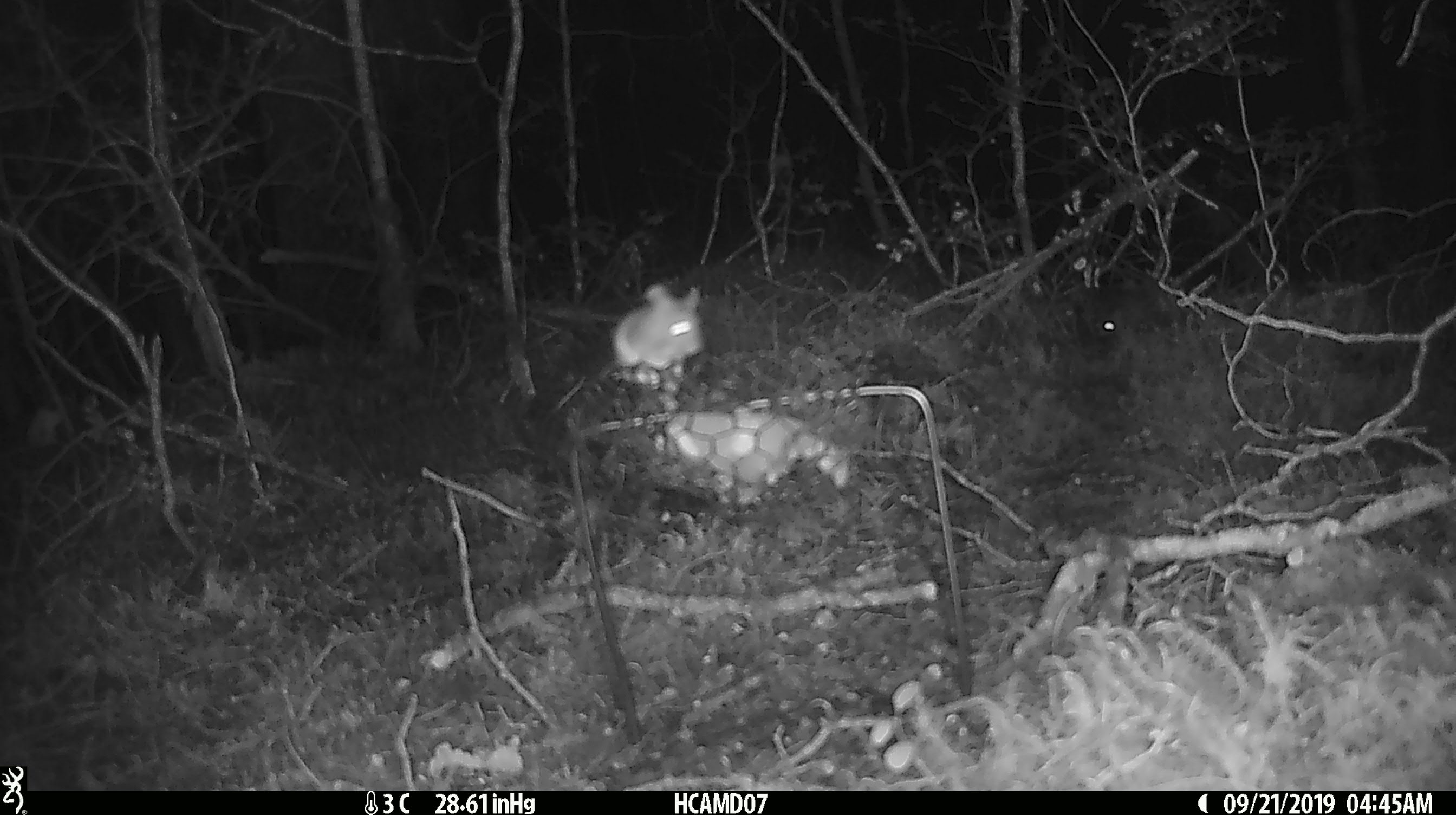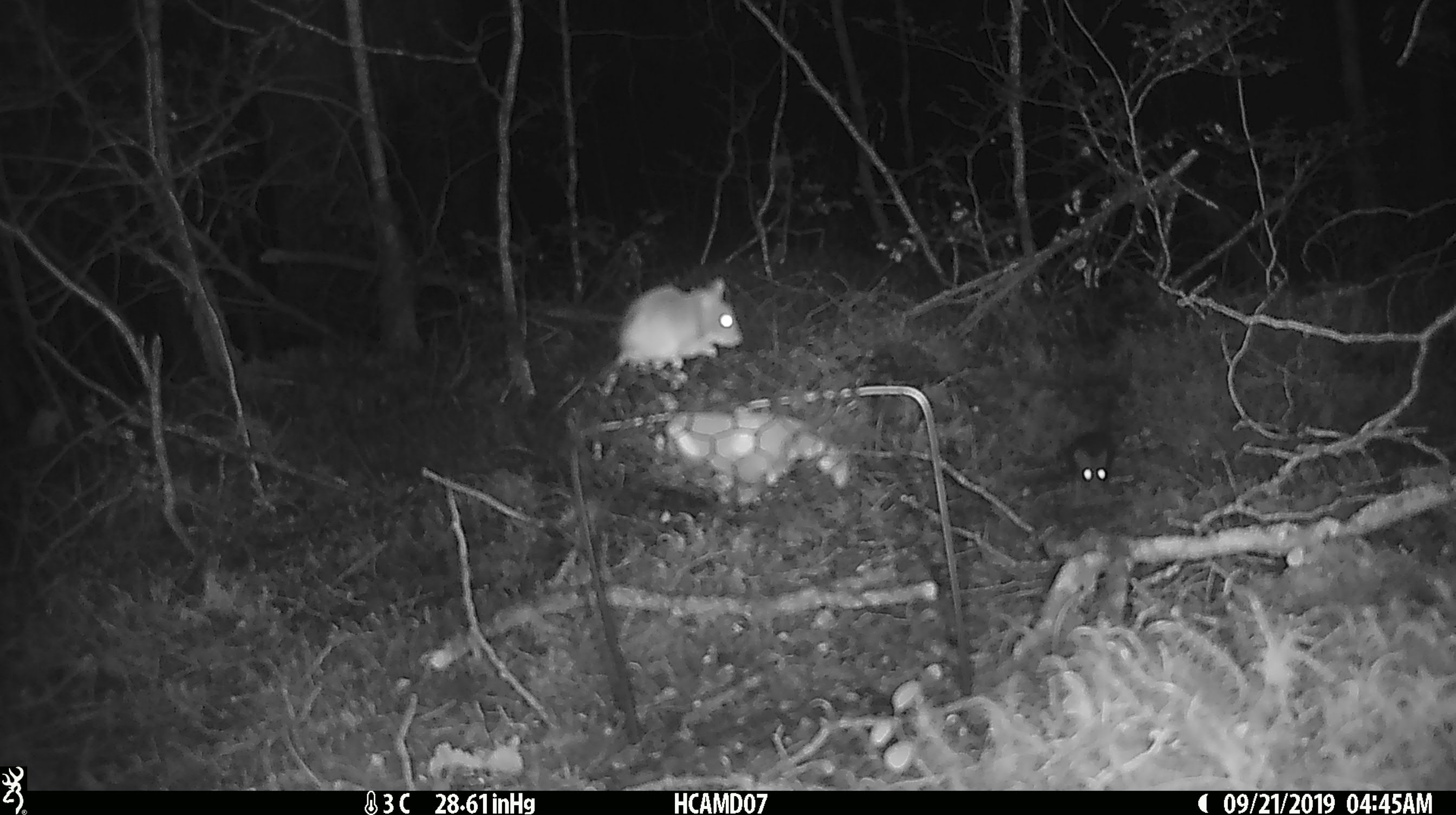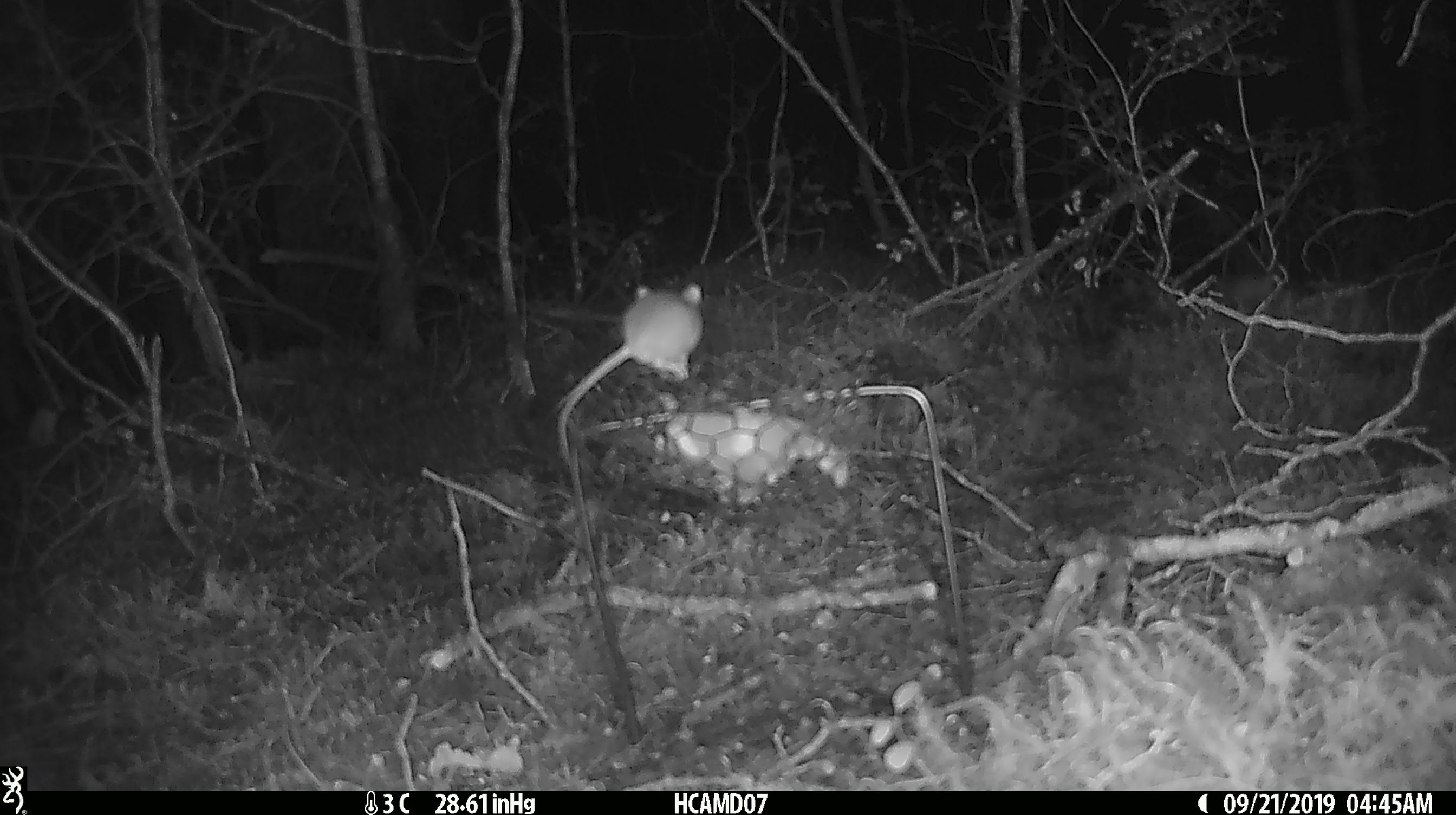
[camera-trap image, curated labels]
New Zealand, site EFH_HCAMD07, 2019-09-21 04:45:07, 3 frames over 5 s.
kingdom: Animalia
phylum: Chordata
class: Mammalia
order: Rodentia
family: Muridae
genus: Mus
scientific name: Mus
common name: mouse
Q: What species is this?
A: Mouse (Mus).